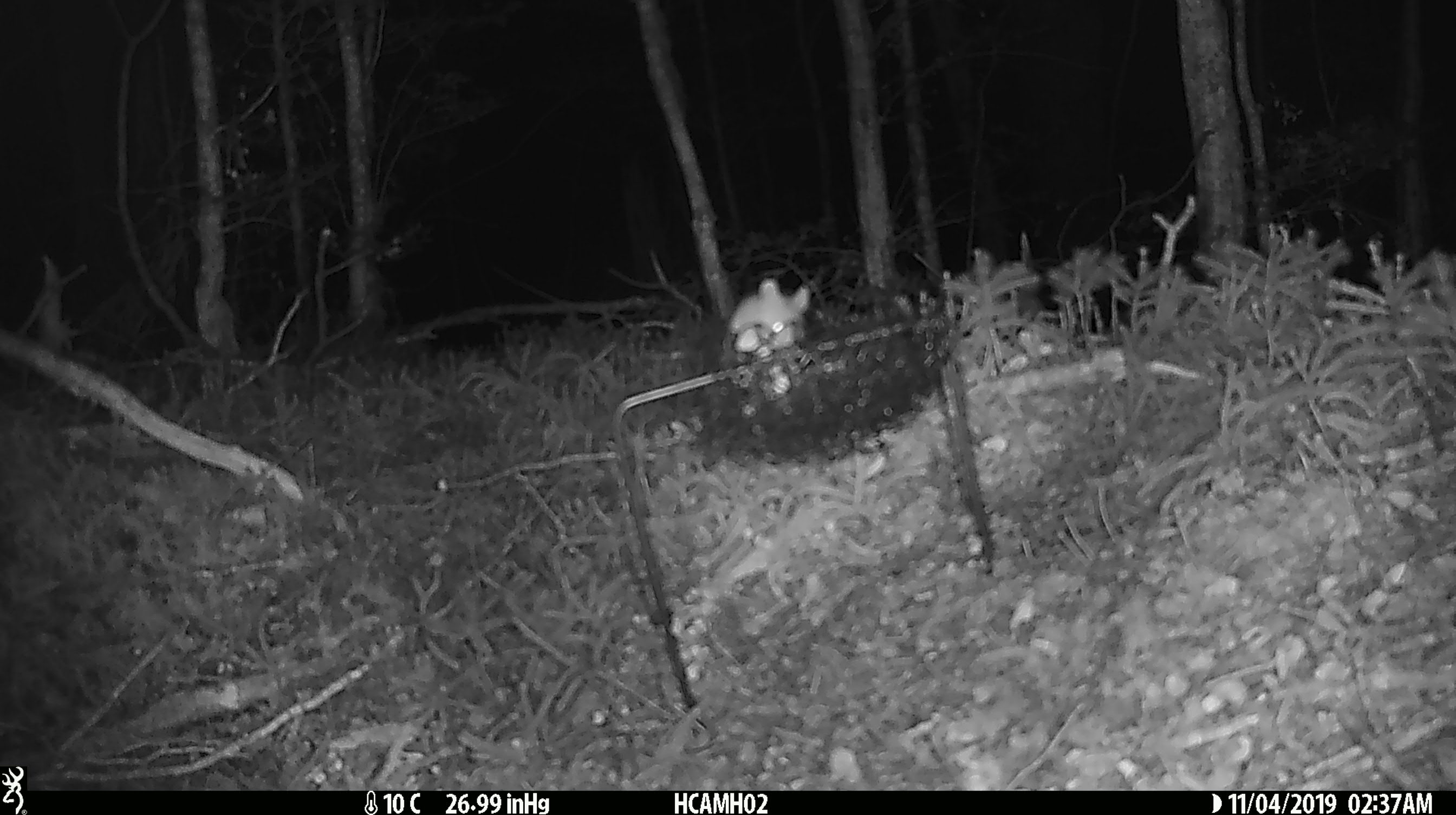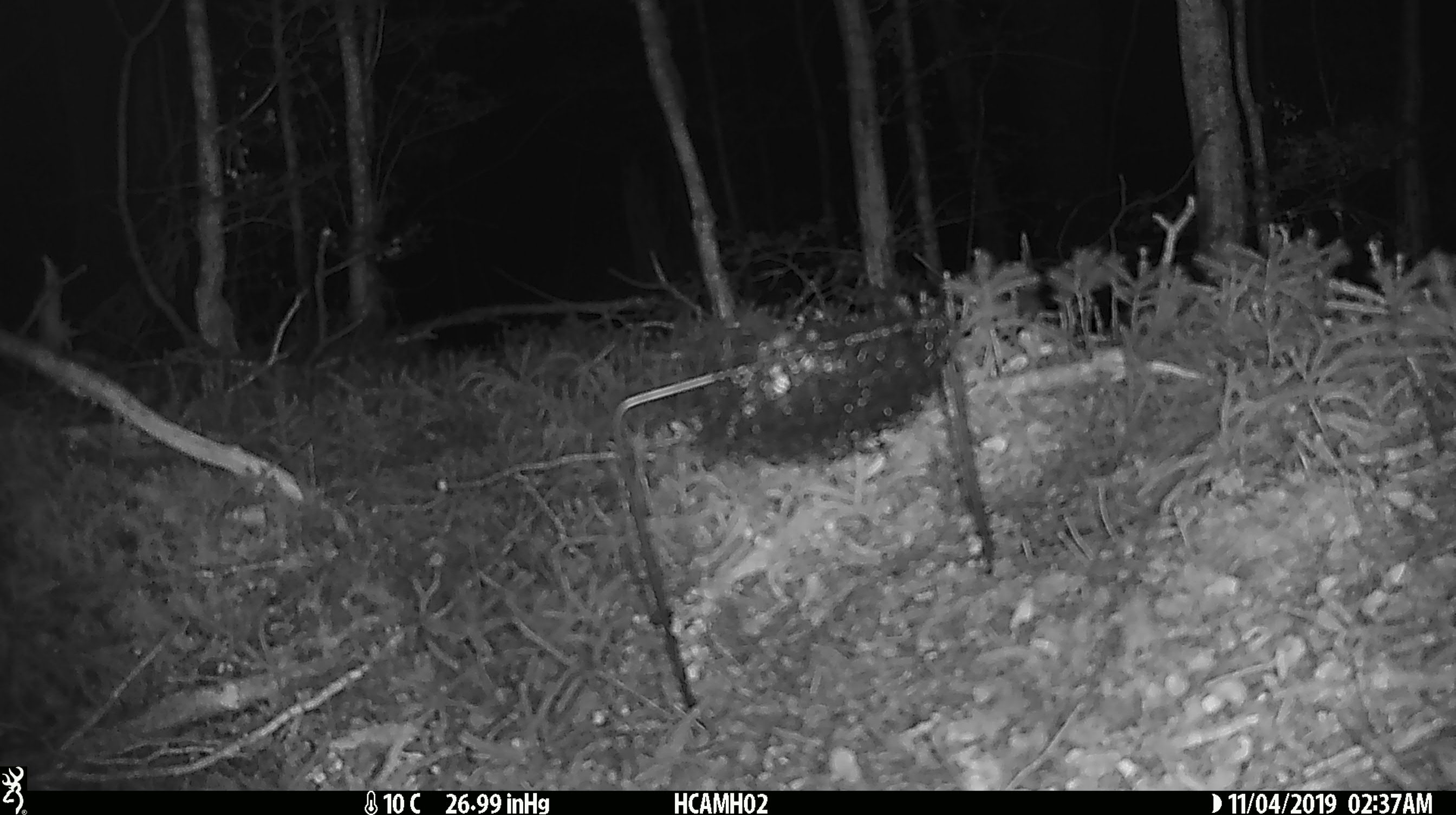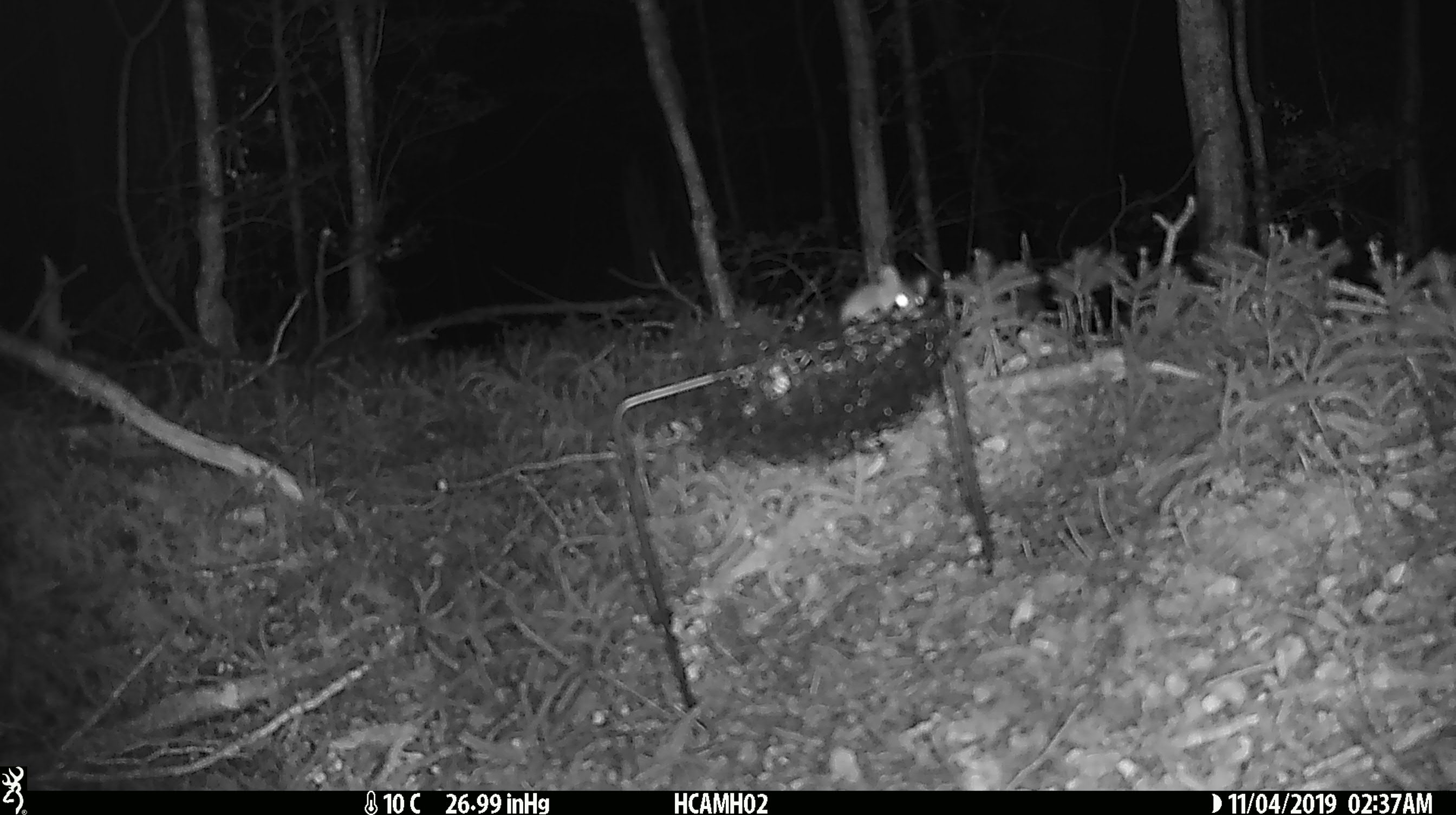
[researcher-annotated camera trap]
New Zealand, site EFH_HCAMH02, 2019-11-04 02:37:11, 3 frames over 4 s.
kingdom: Animalia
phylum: Chordata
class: Mammalia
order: Rodentia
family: Muridae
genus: Mus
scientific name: Mus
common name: mouse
Mouse (Mus).